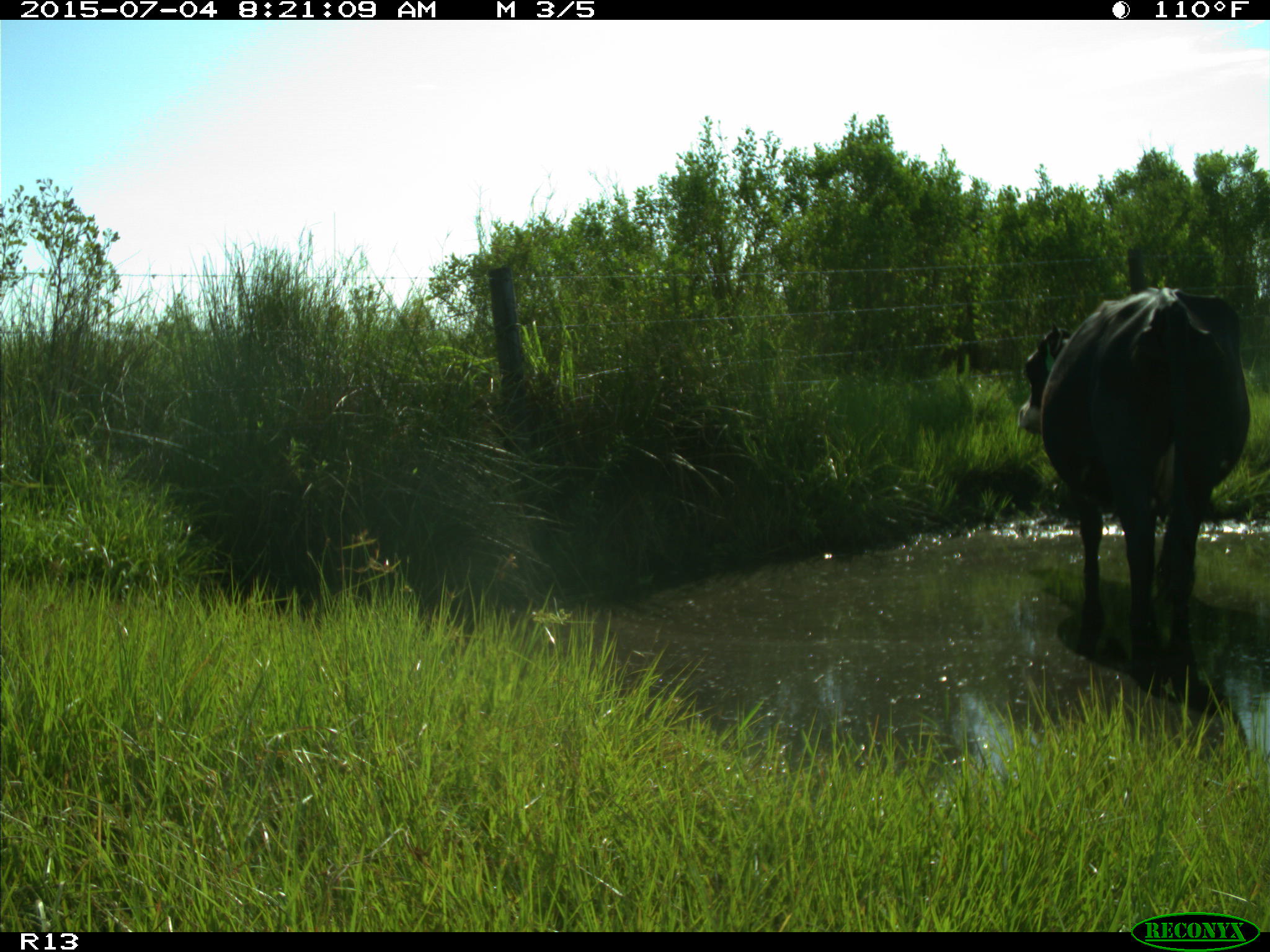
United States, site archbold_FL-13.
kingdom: Animalia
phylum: Chordata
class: Mammalia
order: Artiodactyla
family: Bovidae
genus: Bos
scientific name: Bos taurus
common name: domestic cow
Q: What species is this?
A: Bos taurus (domestic cow).